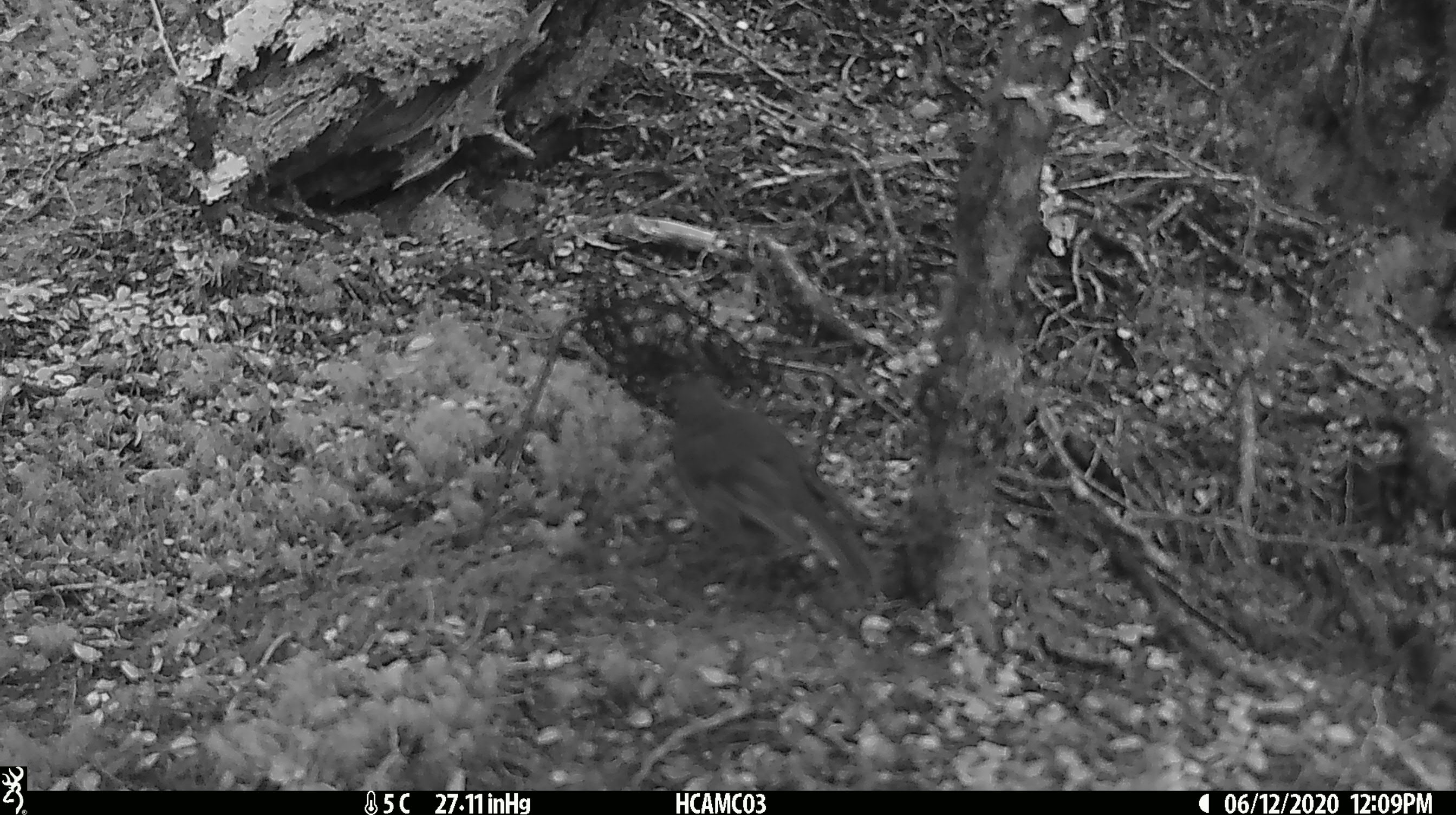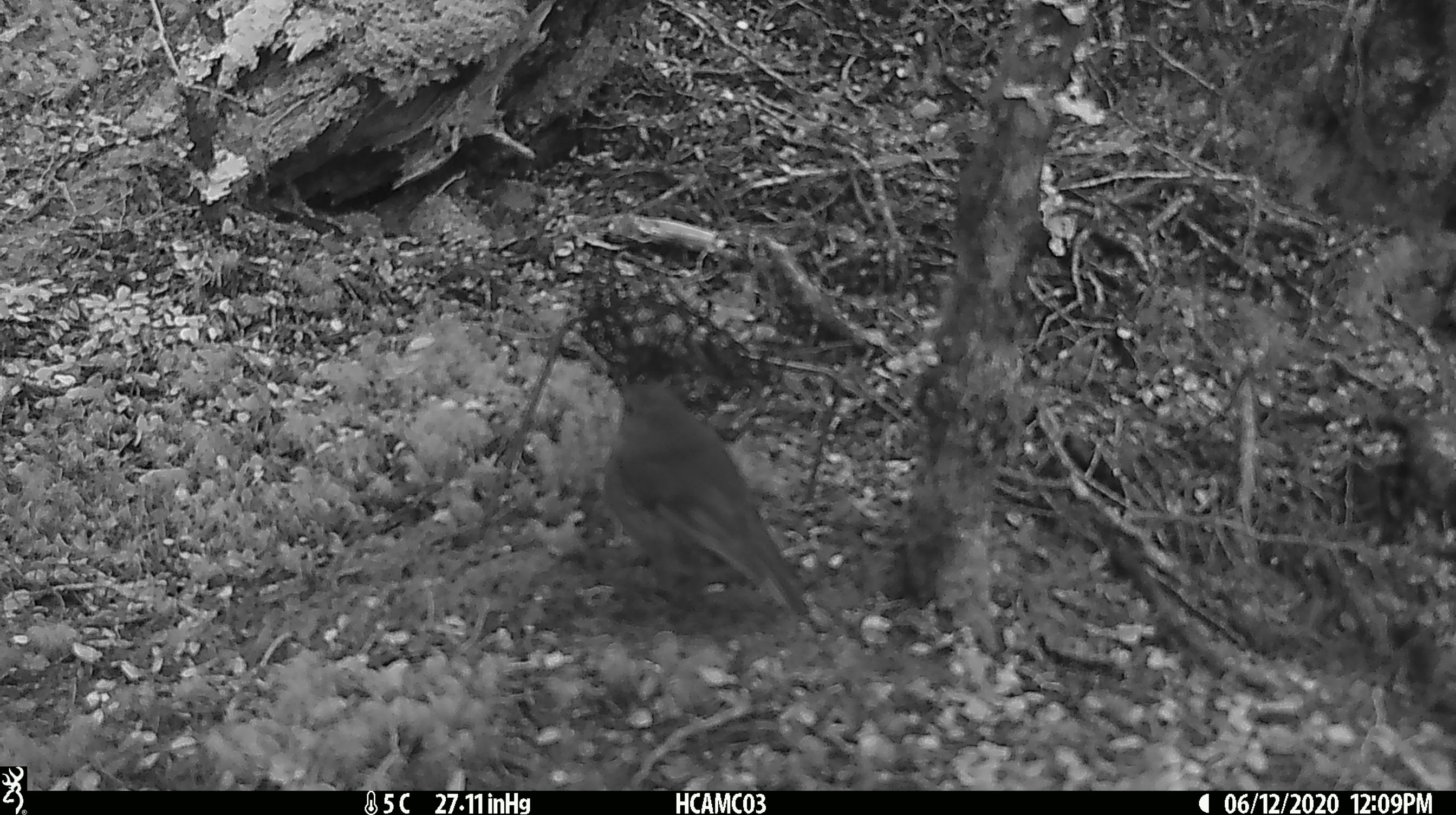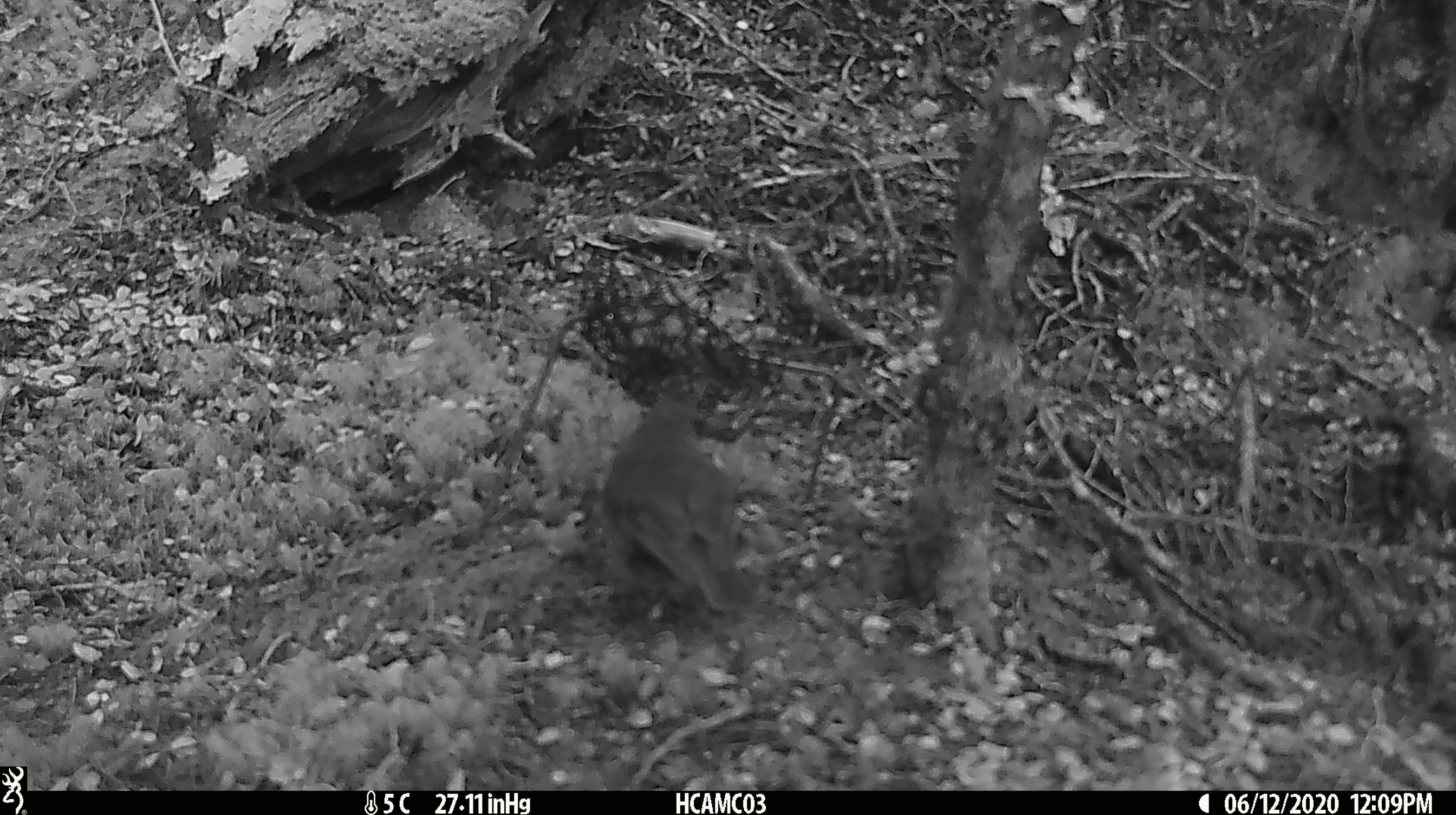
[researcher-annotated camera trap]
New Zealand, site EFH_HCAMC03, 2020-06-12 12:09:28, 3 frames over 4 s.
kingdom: Animalia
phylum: Chordata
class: Aves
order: Passeriformes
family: Petroicidae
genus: Petroica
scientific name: Petroica australis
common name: new zealand robin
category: robin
Robin (new zealand robin) (Petroica australis).